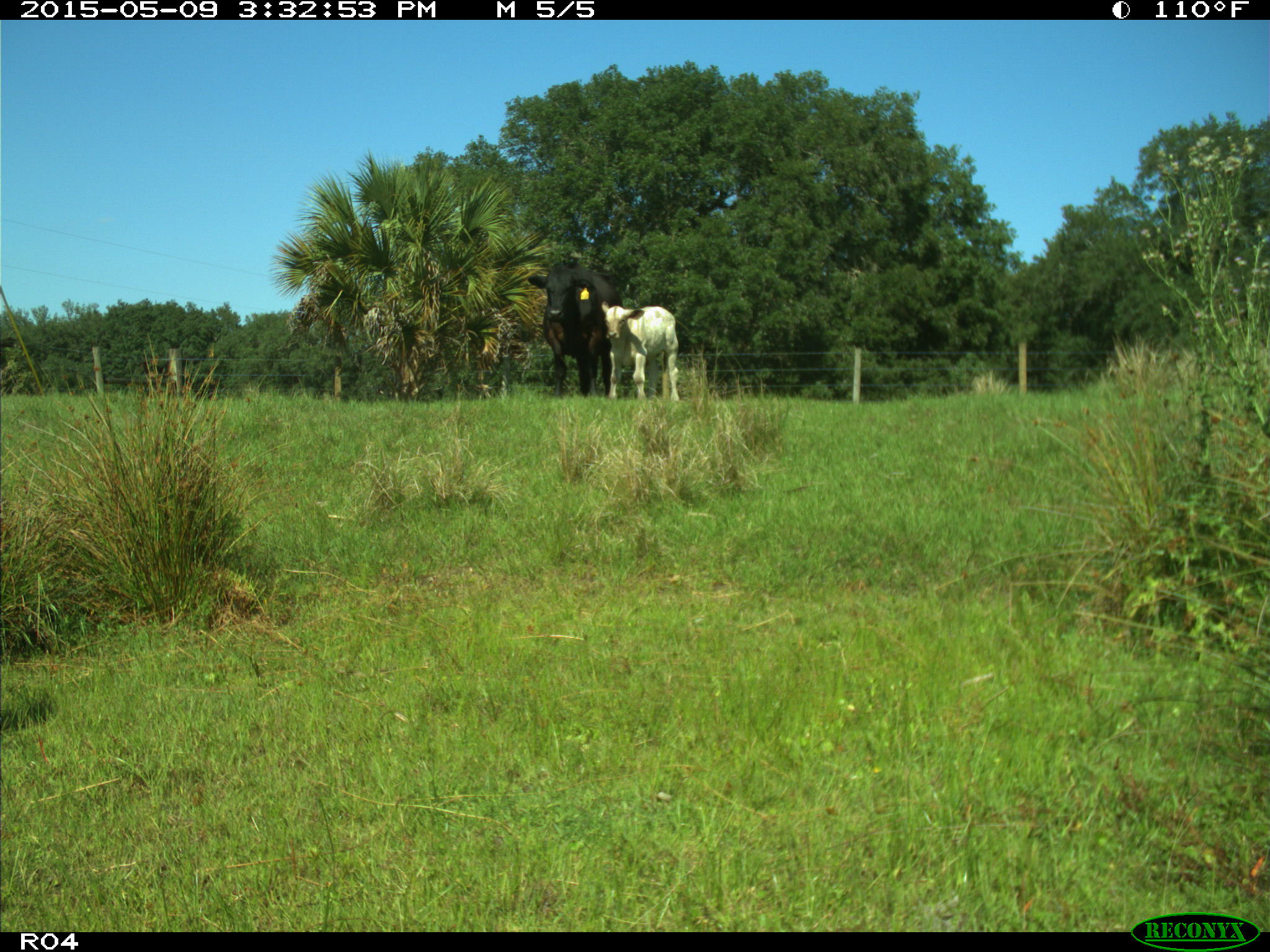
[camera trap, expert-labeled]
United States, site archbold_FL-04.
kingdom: Animalia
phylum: Chordata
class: Mammalia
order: Artiodactyla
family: Bovidae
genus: Bos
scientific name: Bos taurus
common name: domestic cow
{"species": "Bos taurus (domestic cow)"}